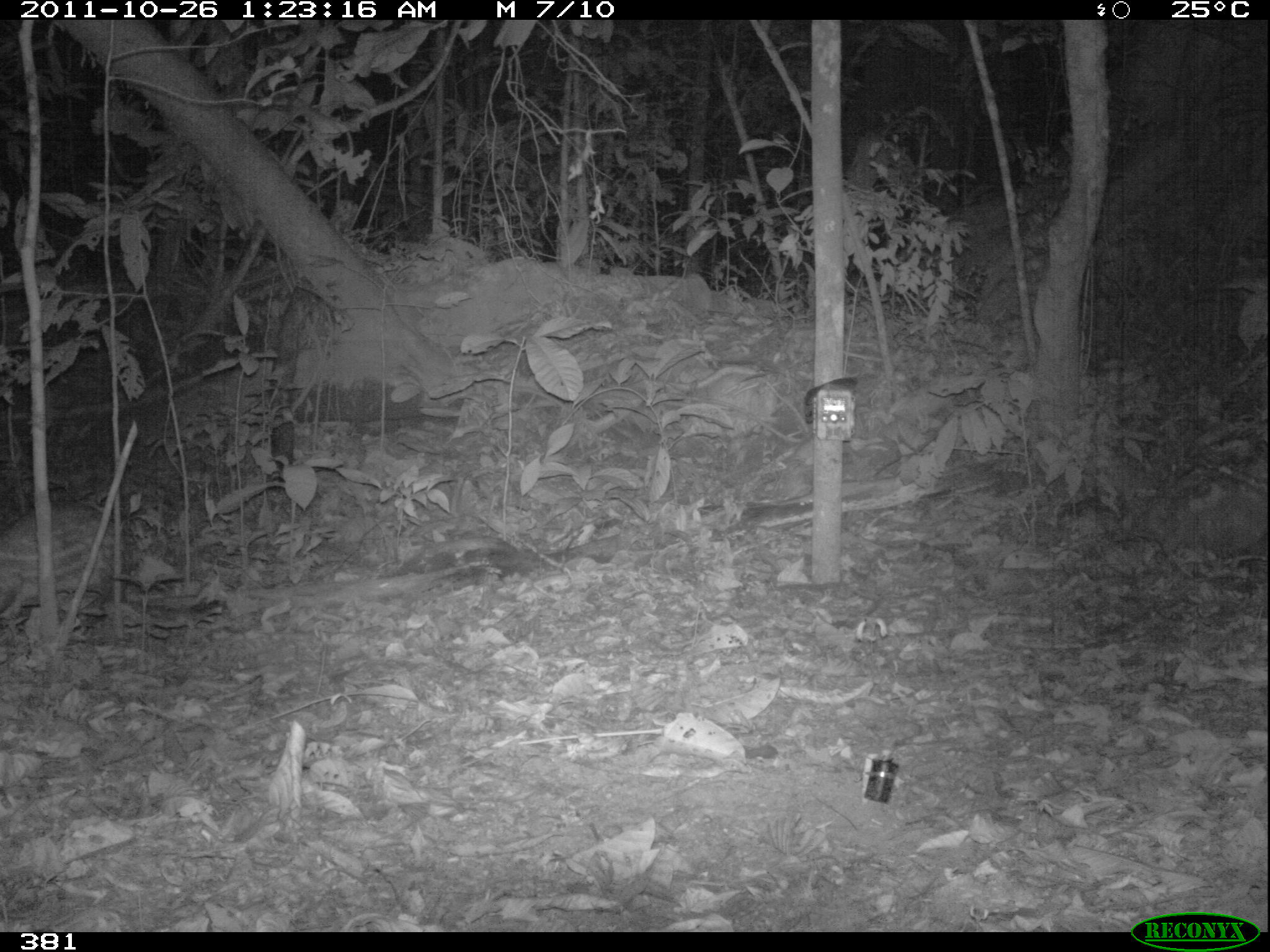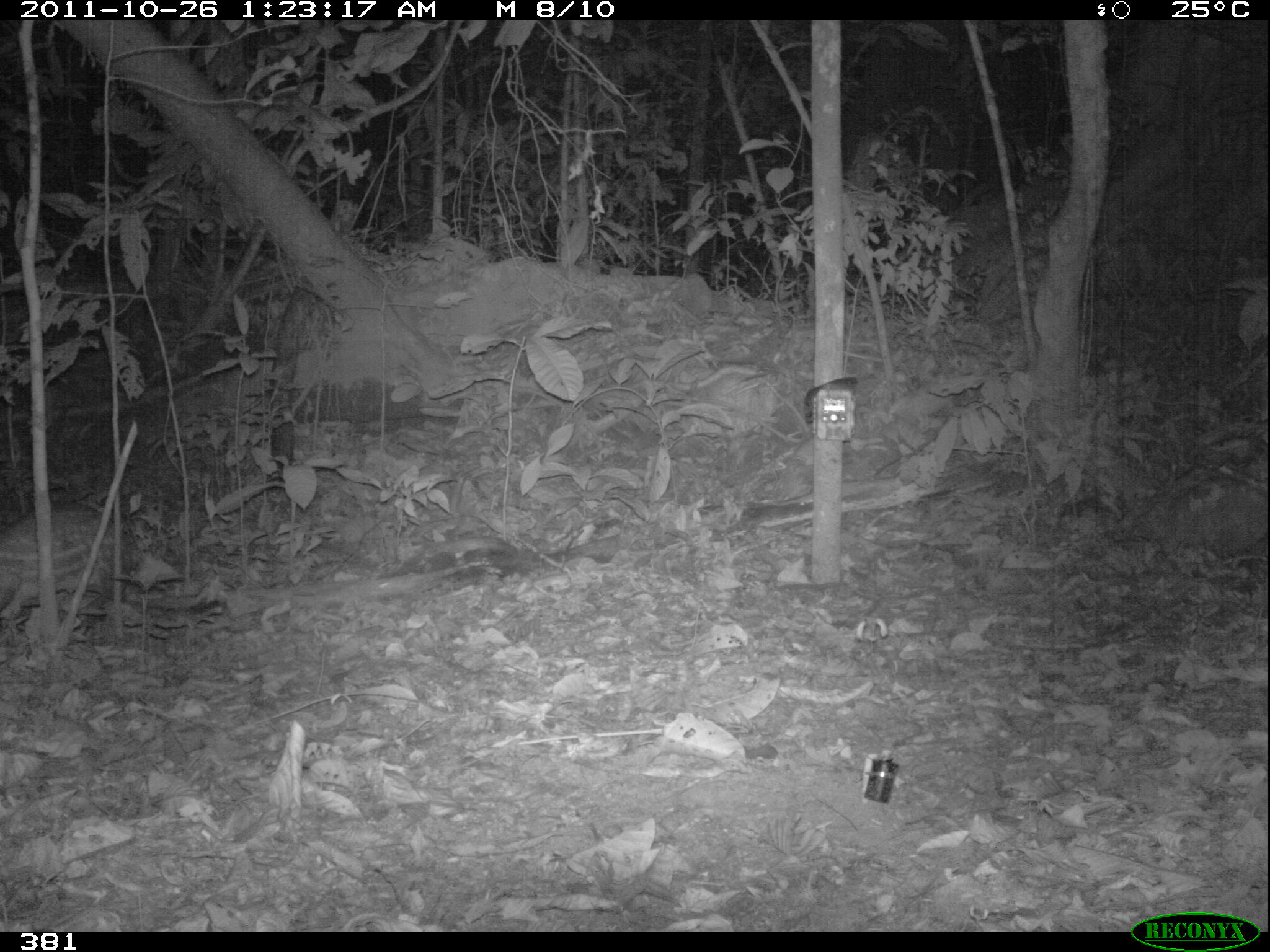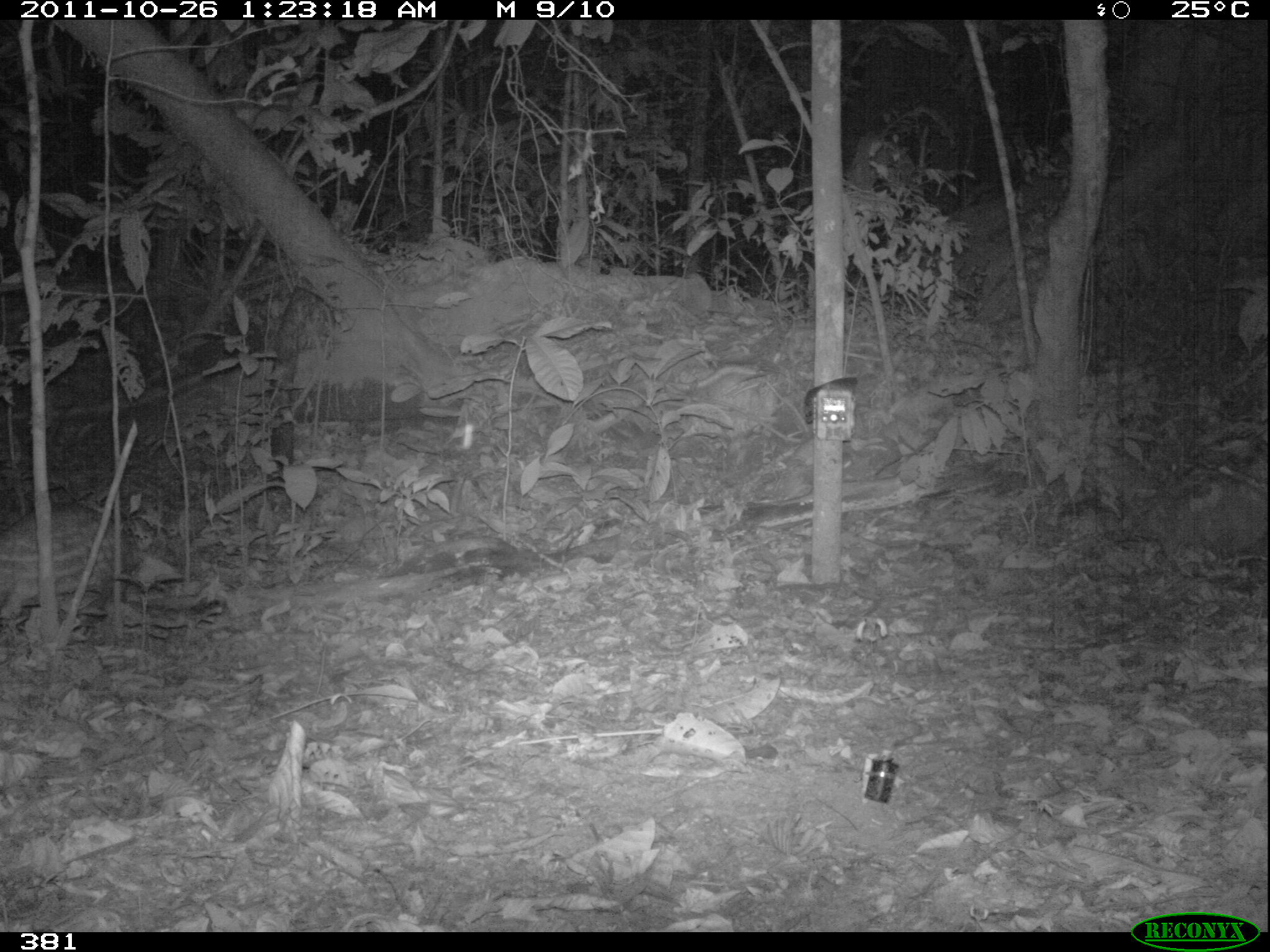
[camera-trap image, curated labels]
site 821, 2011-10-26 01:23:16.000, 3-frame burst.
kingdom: Animalia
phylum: Chordata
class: Mammalia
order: Rodentia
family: Cuniculidae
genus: Cuniculus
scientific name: Cuniculus paca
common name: spotted paca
Cuniculus paca (spotted paca).